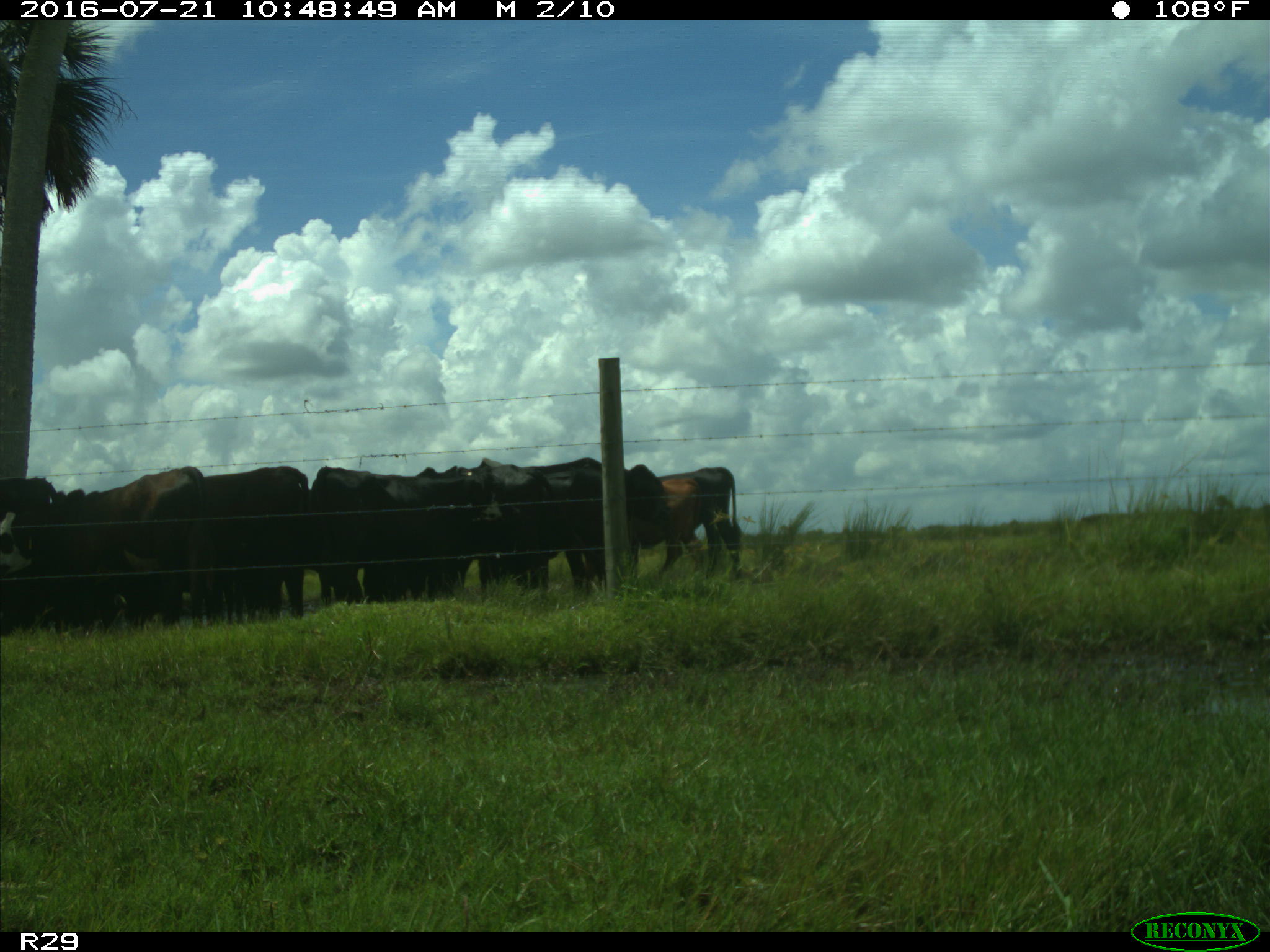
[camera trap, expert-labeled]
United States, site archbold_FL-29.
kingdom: Animalia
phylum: Chordata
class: Mammalia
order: Artiodactyla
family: Bovidae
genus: Bos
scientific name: Bos taurus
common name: domestic cow